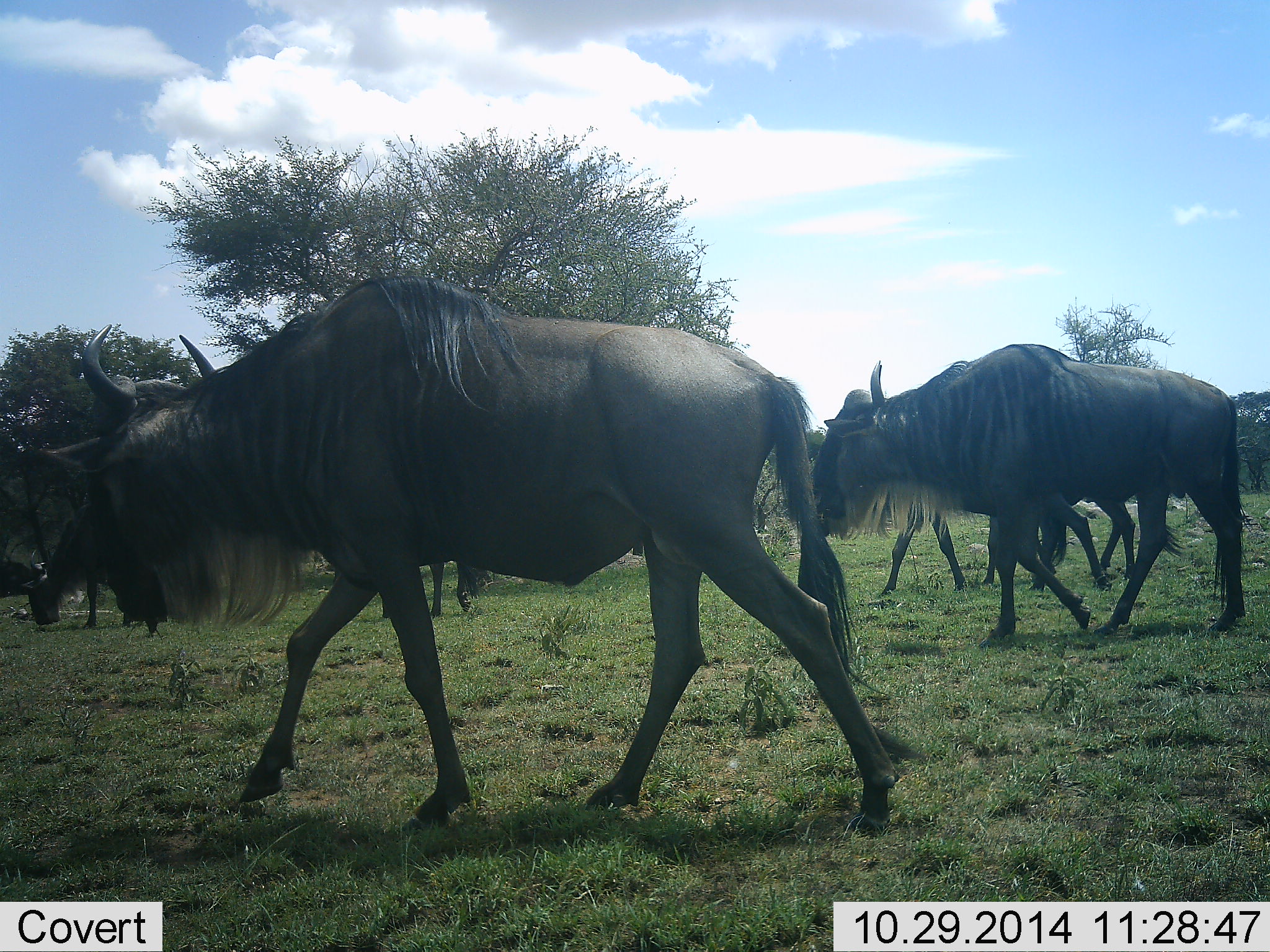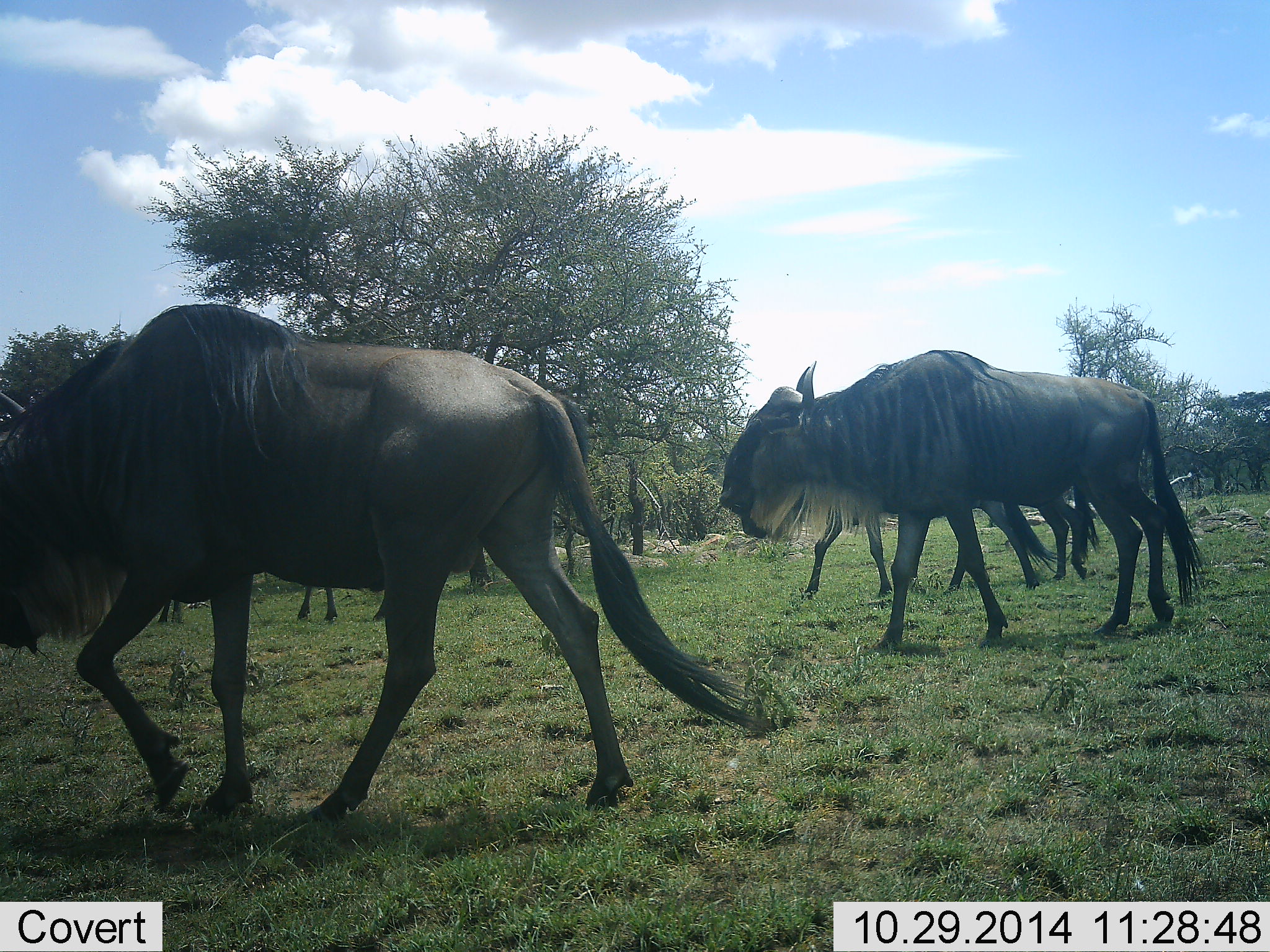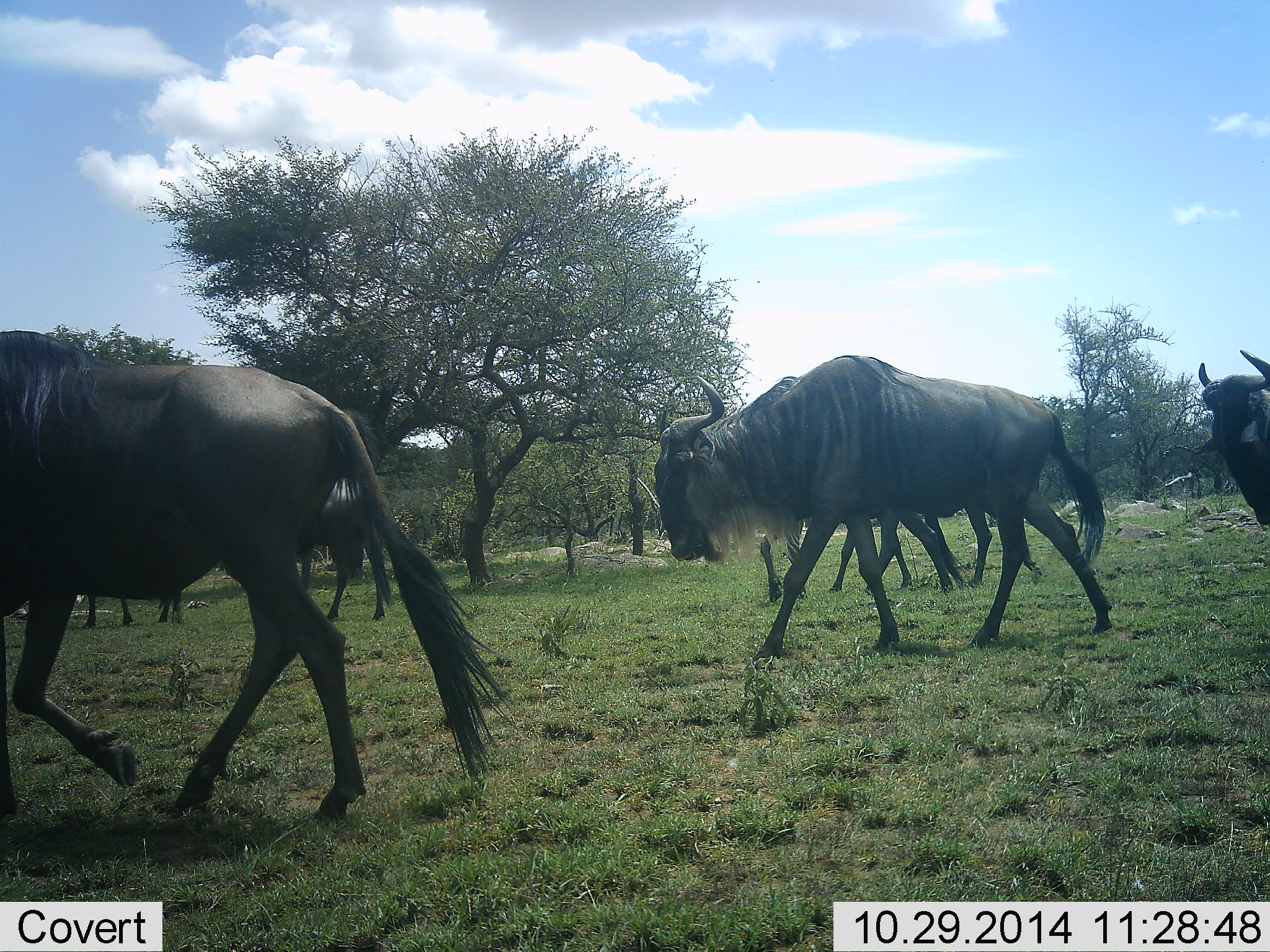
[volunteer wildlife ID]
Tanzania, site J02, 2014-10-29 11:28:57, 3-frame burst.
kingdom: Animalia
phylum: Chordata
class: Mammalia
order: Artiodactyla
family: Bovidae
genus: Connochaetes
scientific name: Connochaetes taurinus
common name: blue wildebeest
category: wildebeest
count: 7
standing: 20%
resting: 0%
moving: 100%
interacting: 0%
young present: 0%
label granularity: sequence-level